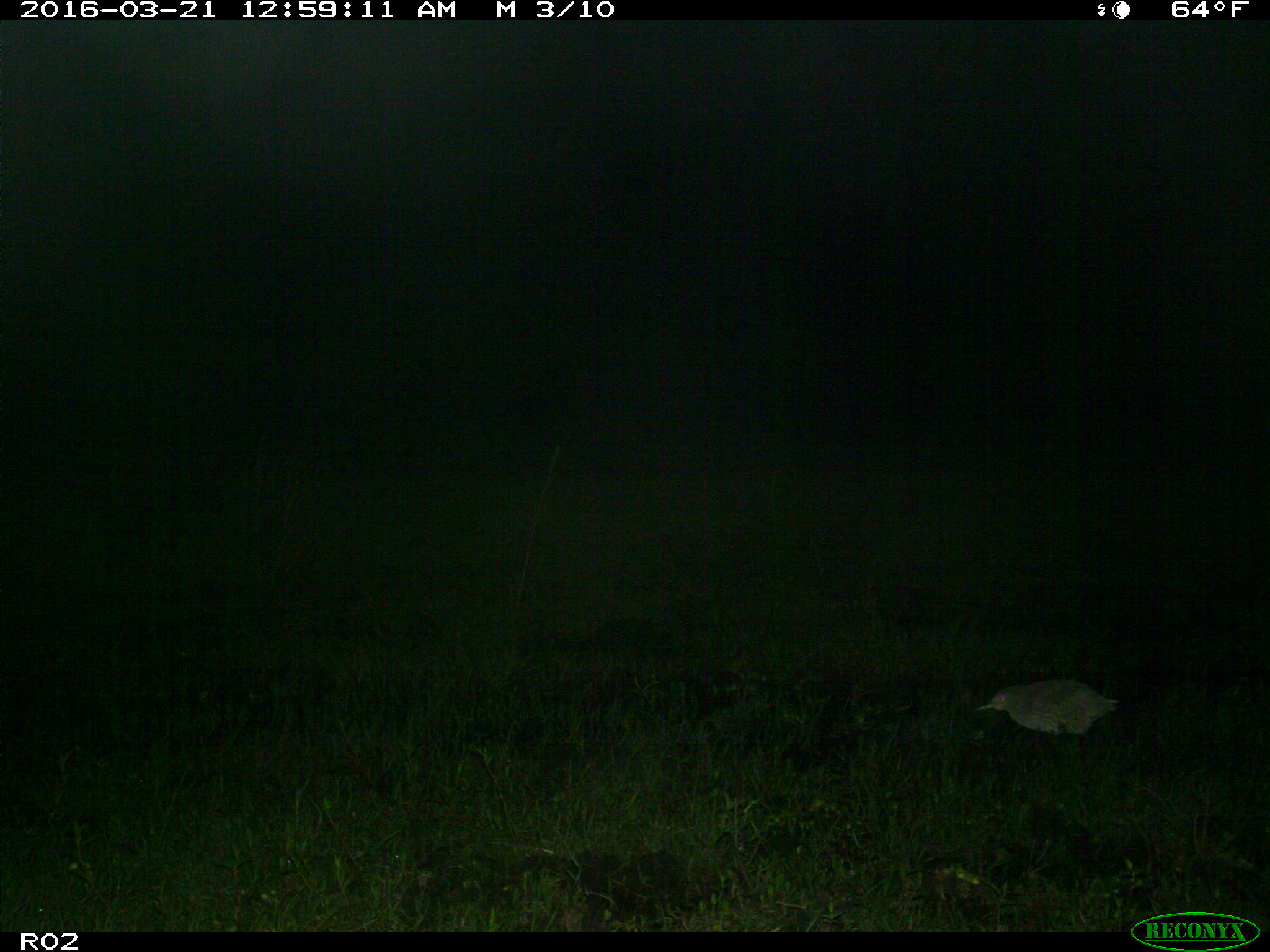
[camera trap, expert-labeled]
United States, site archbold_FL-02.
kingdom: Animalia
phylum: Chordata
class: Aves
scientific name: Aves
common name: birds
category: unidentified bird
Unidentified bird (birds) (Aves).